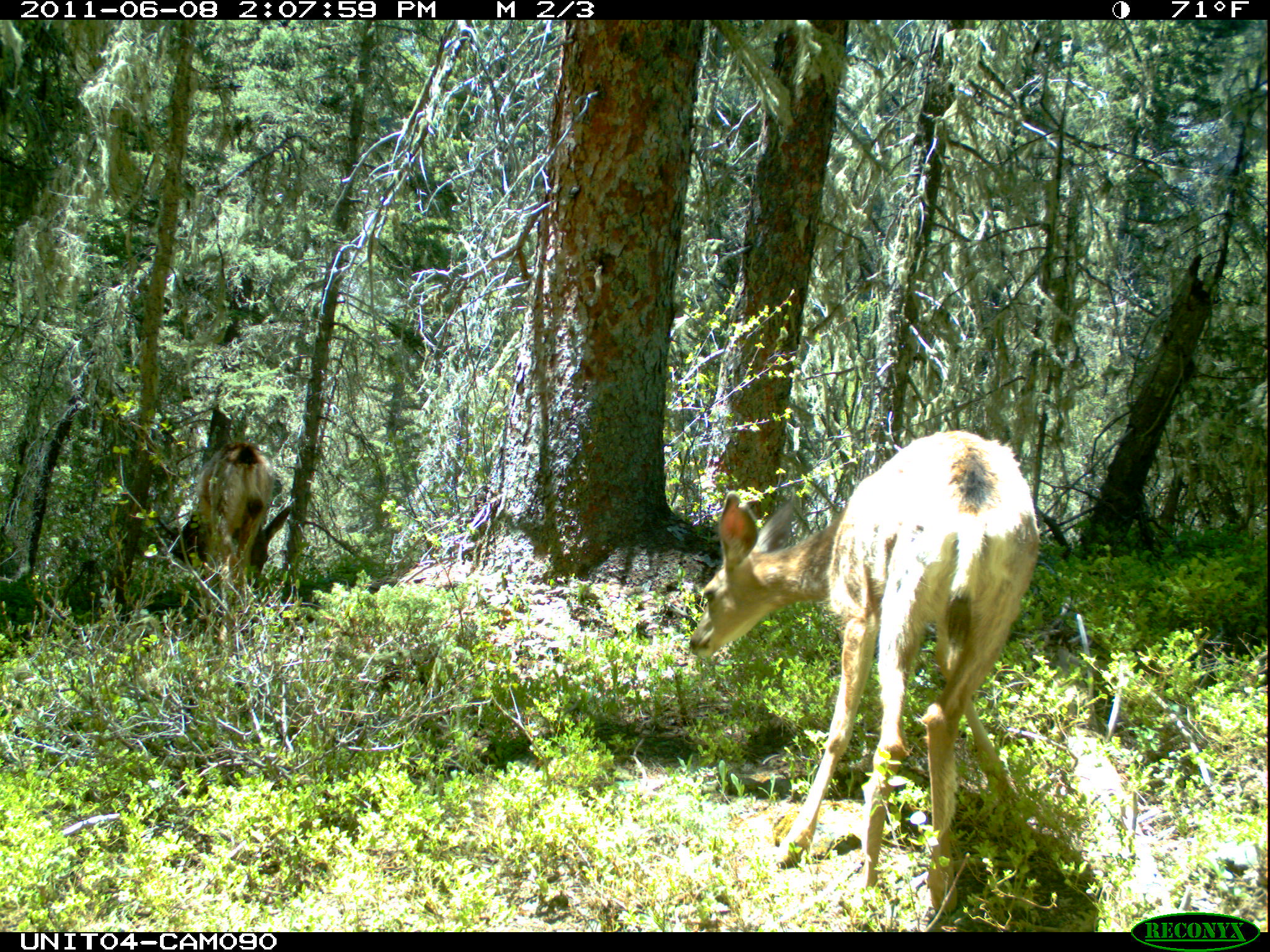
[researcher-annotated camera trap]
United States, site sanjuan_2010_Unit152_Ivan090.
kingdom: Animalia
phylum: Chordata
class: Mammalia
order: Artiodactyla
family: Cervidae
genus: Odocoileus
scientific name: Odocoileus hemionus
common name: mule deer